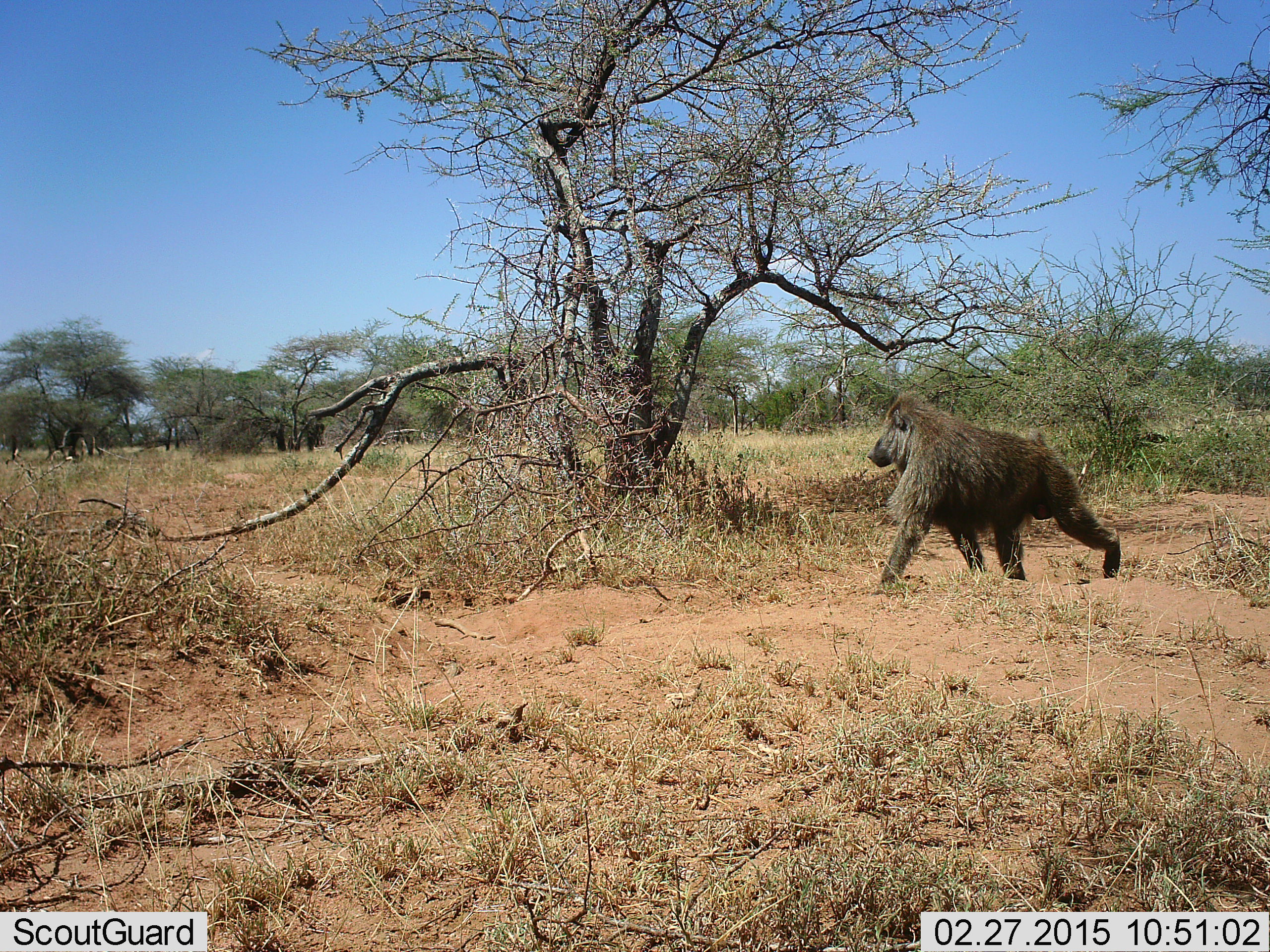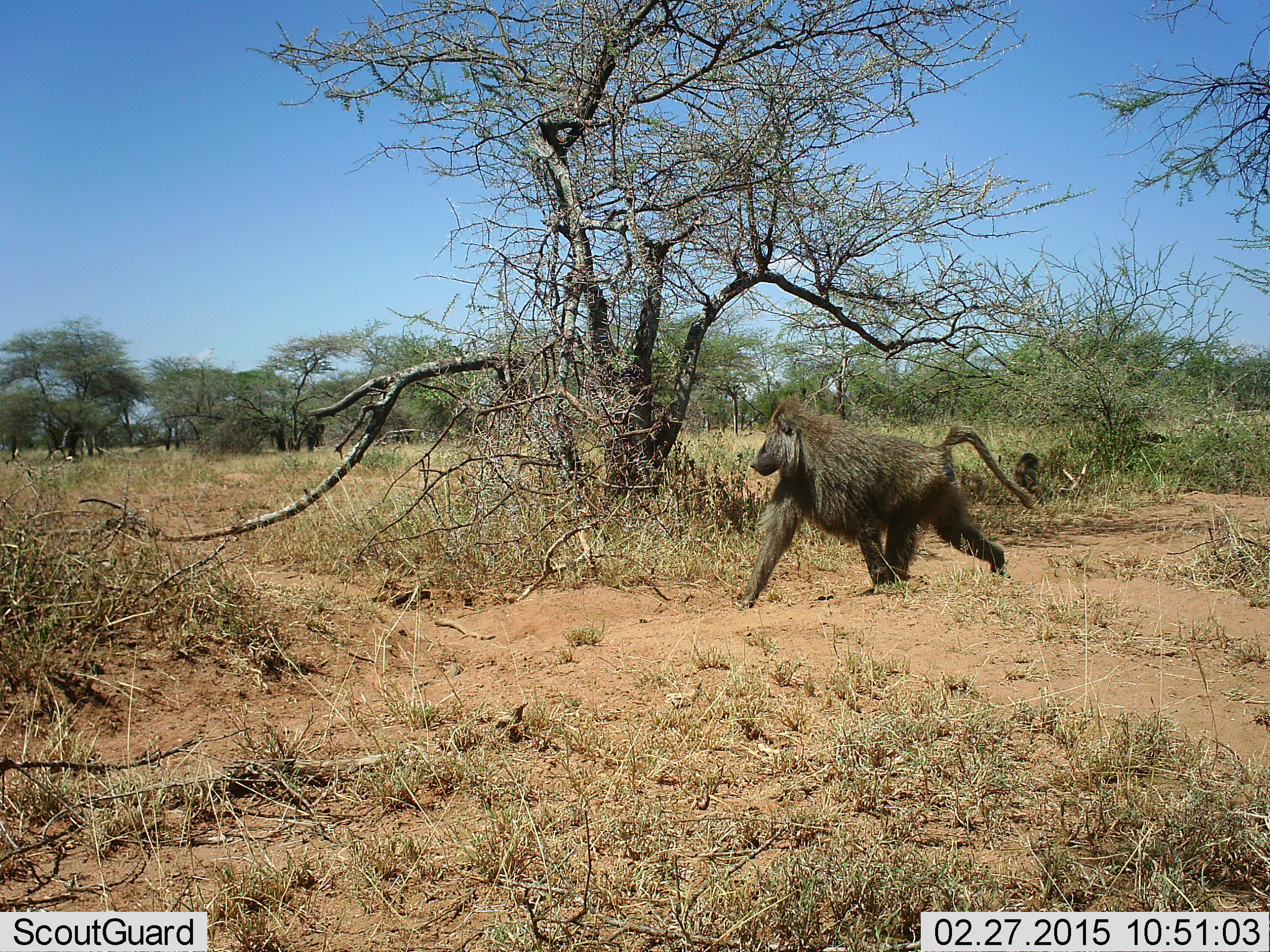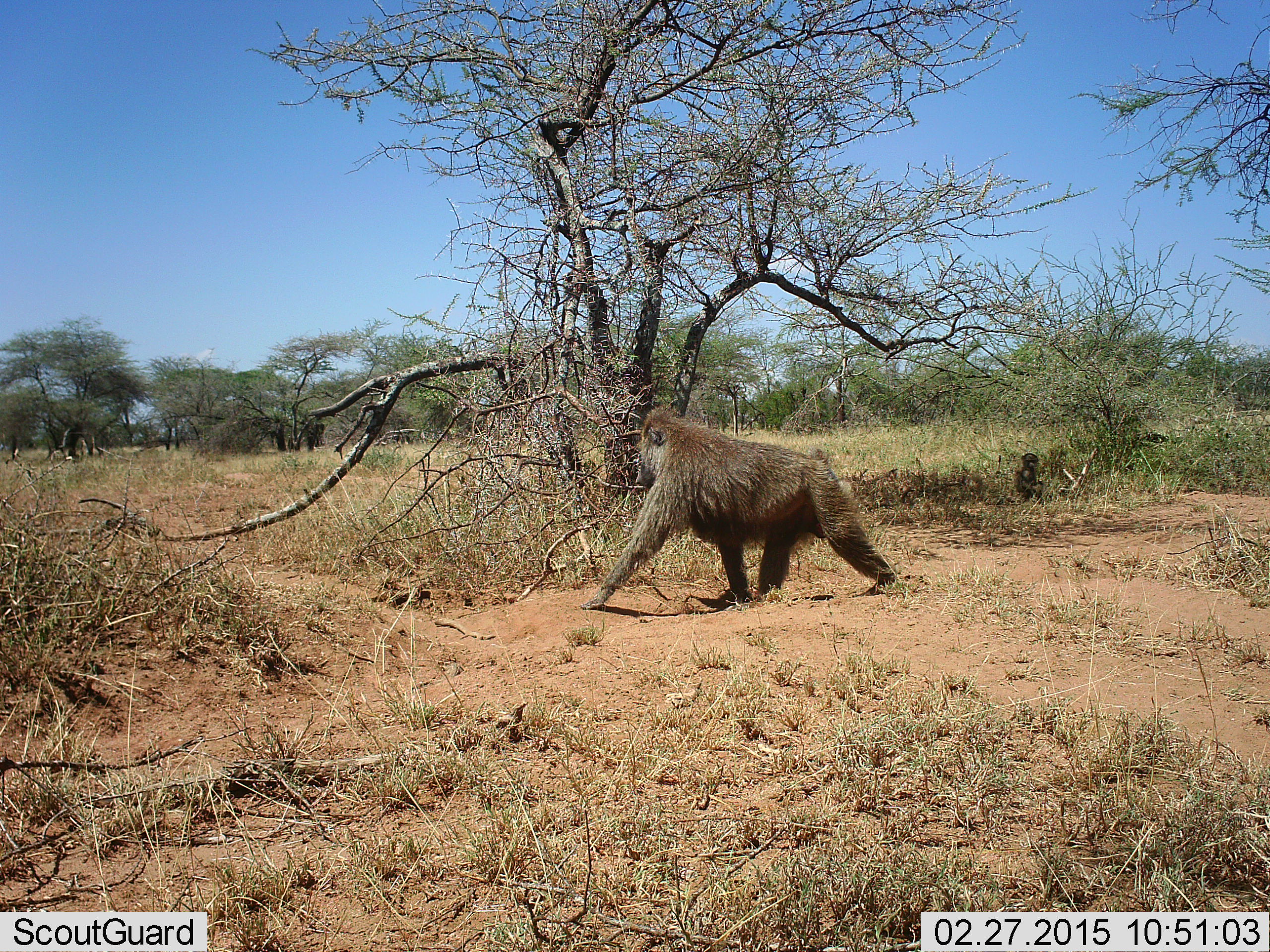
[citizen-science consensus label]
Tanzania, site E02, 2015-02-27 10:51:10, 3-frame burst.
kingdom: Animalia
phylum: Chordata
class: Mammalia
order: Primates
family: Cercopithecidae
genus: Papio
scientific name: Papio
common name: baboon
Baboon (Papio), count 1. Behavior (volunteer vote fractions): standing 0%, resting 10%, moving 100%, interacting 0%. Young present (vote fraction): 10%. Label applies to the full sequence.